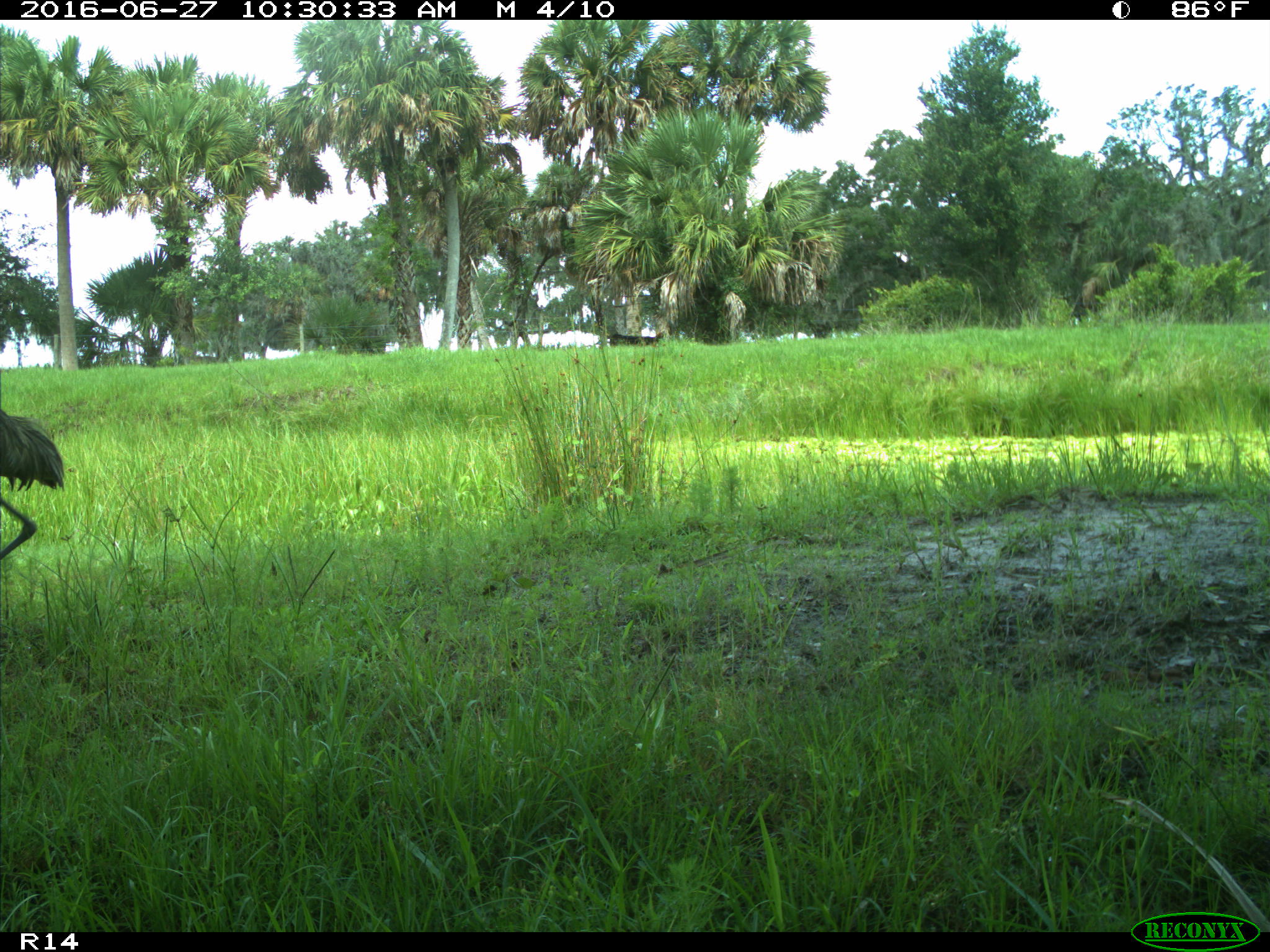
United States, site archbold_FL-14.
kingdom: Animalia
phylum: Chordata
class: Aves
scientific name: Aves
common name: birds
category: unidentified bird